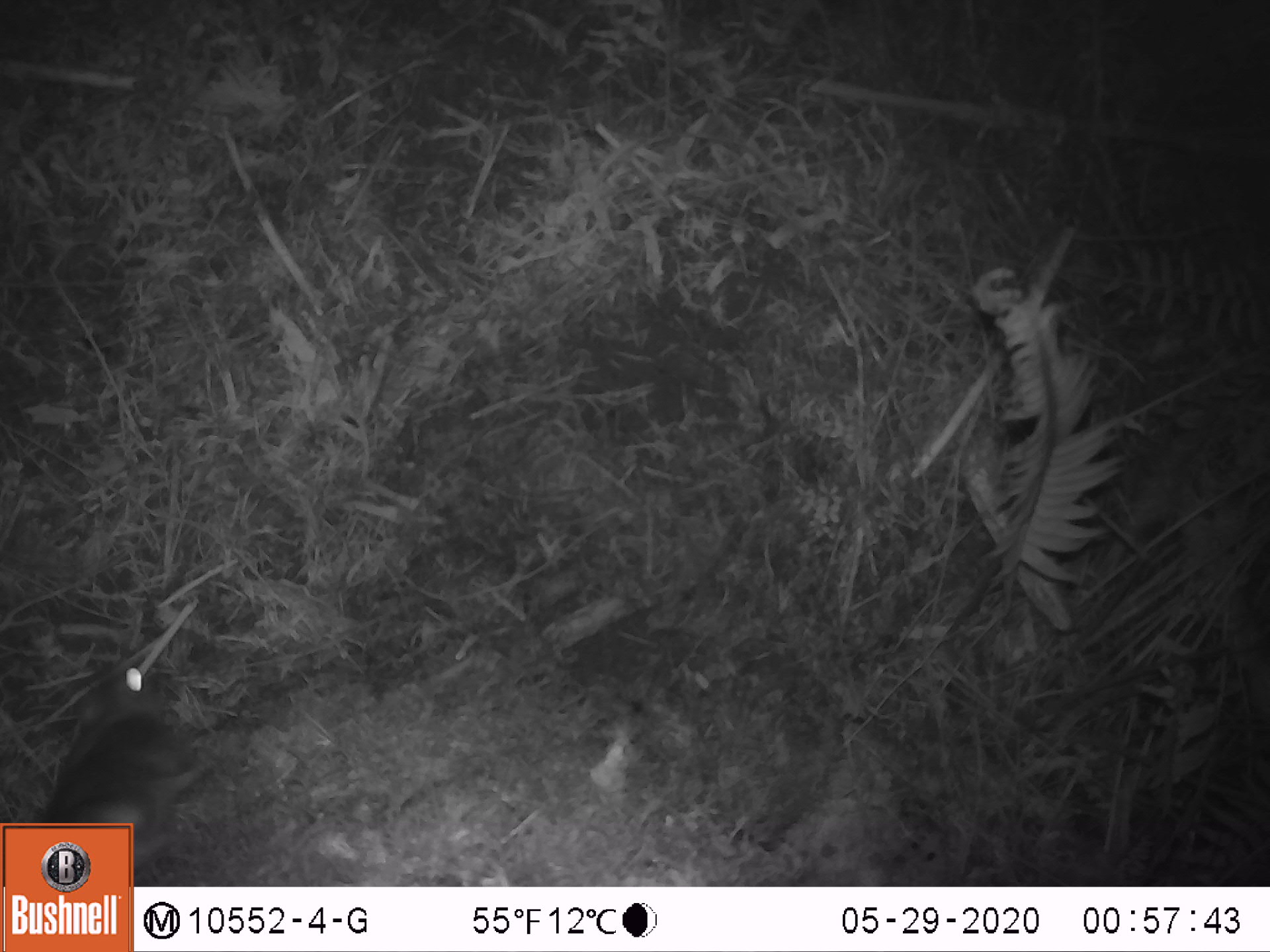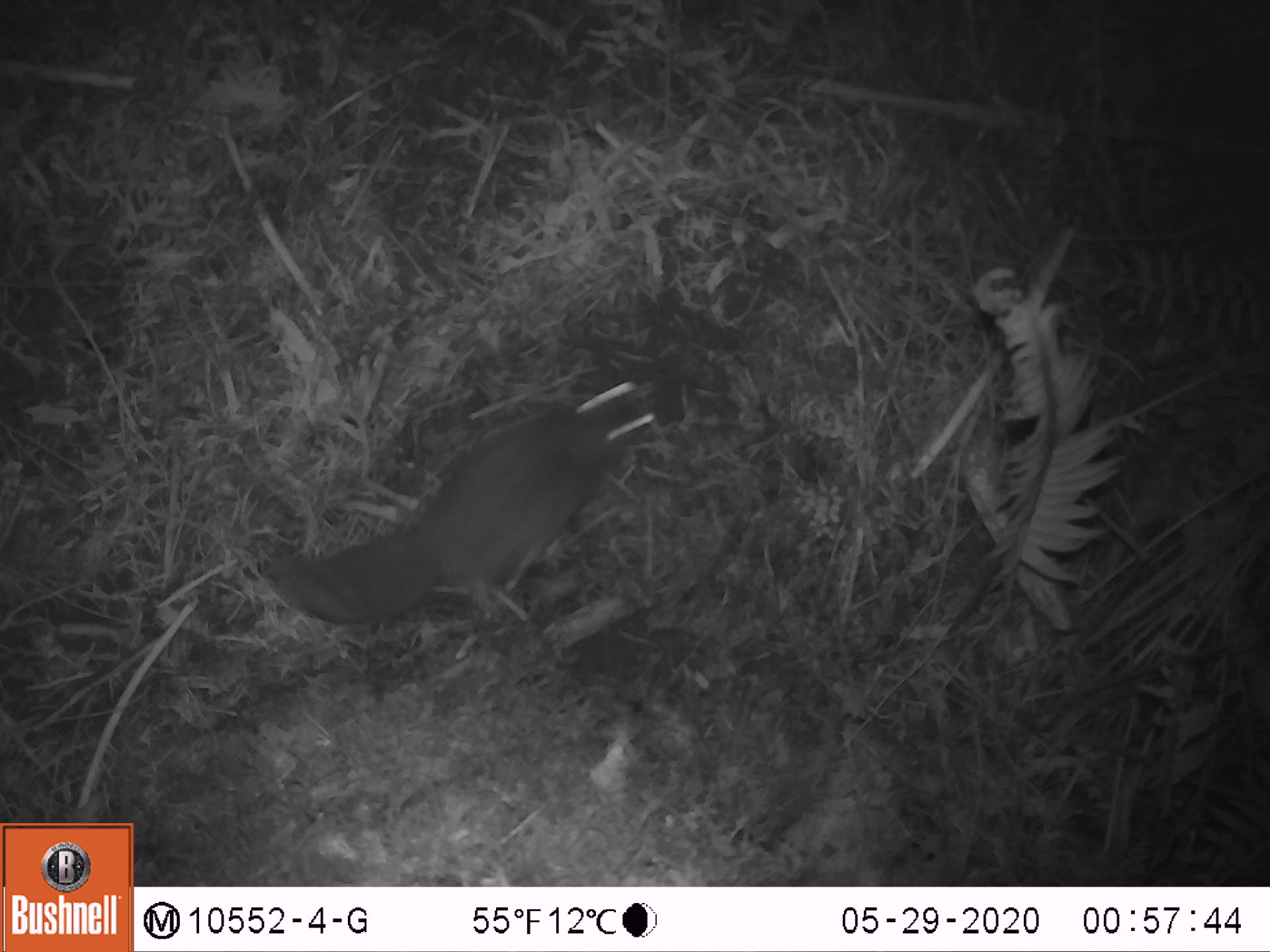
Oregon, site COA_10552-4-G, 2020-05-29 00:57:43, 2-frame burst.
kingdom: Animalia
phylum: Chordata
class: Mammalia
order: Rodentia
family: Sciuridae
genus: Glaucomys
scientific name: Glaucomys oregonensis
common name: humboldt's flying squirrel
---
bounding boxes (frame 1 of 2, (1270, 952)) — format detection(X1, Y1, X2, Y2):
humboldt's flying squirrel: detection(28, 644, 256, 816)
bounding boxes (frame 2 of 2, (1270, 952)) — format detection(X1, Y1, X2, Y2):
humboldt's flying squirrel: detection(246, 357, 675, 649)